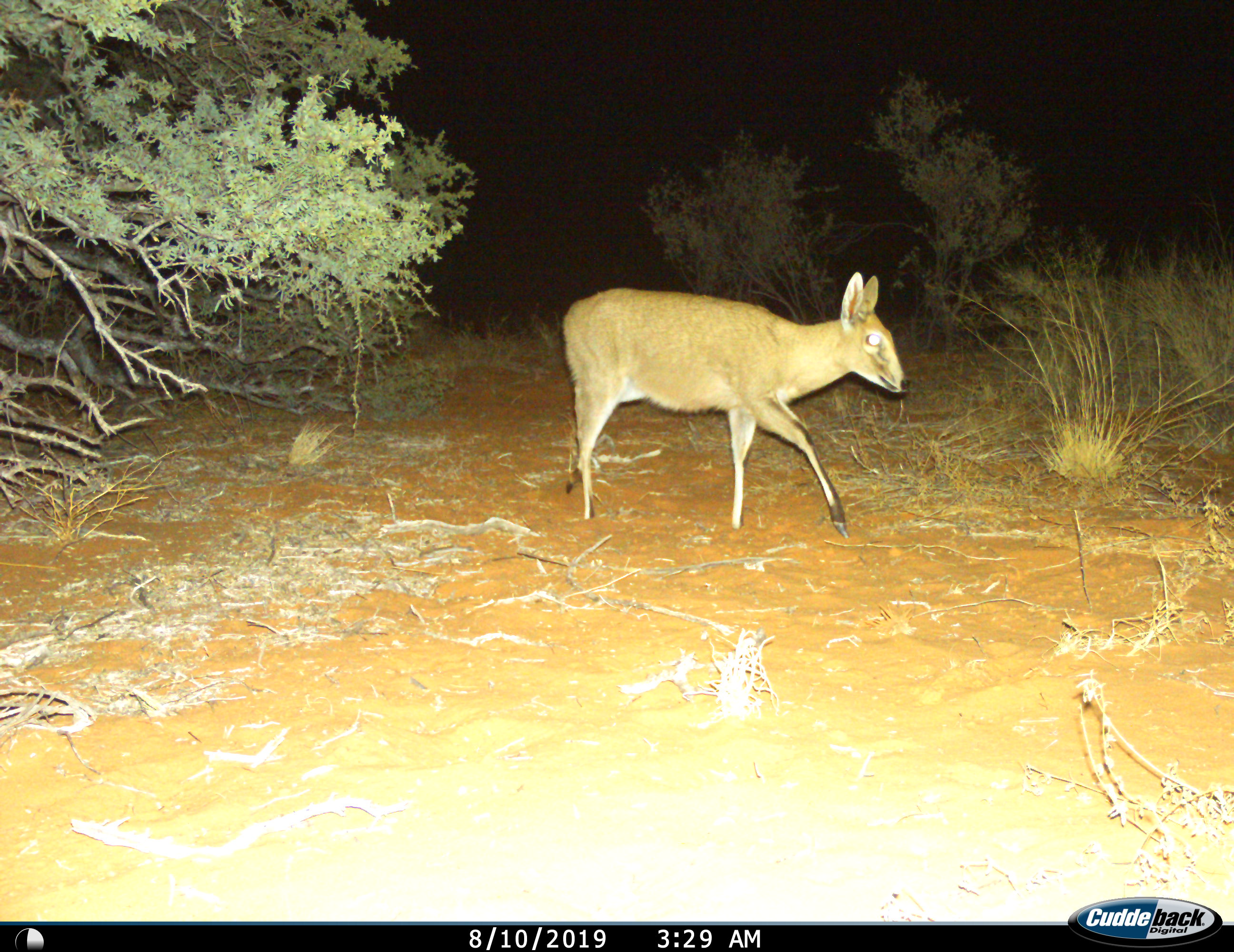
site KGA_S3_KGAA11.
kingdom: Animalia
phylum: Chordata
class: Mammalia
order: Artiodactyla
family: Bovidae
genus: Sylvicapra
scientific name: Sylvicapra grimmia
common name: common duiker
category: duikercommongrey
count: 1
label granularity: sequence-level